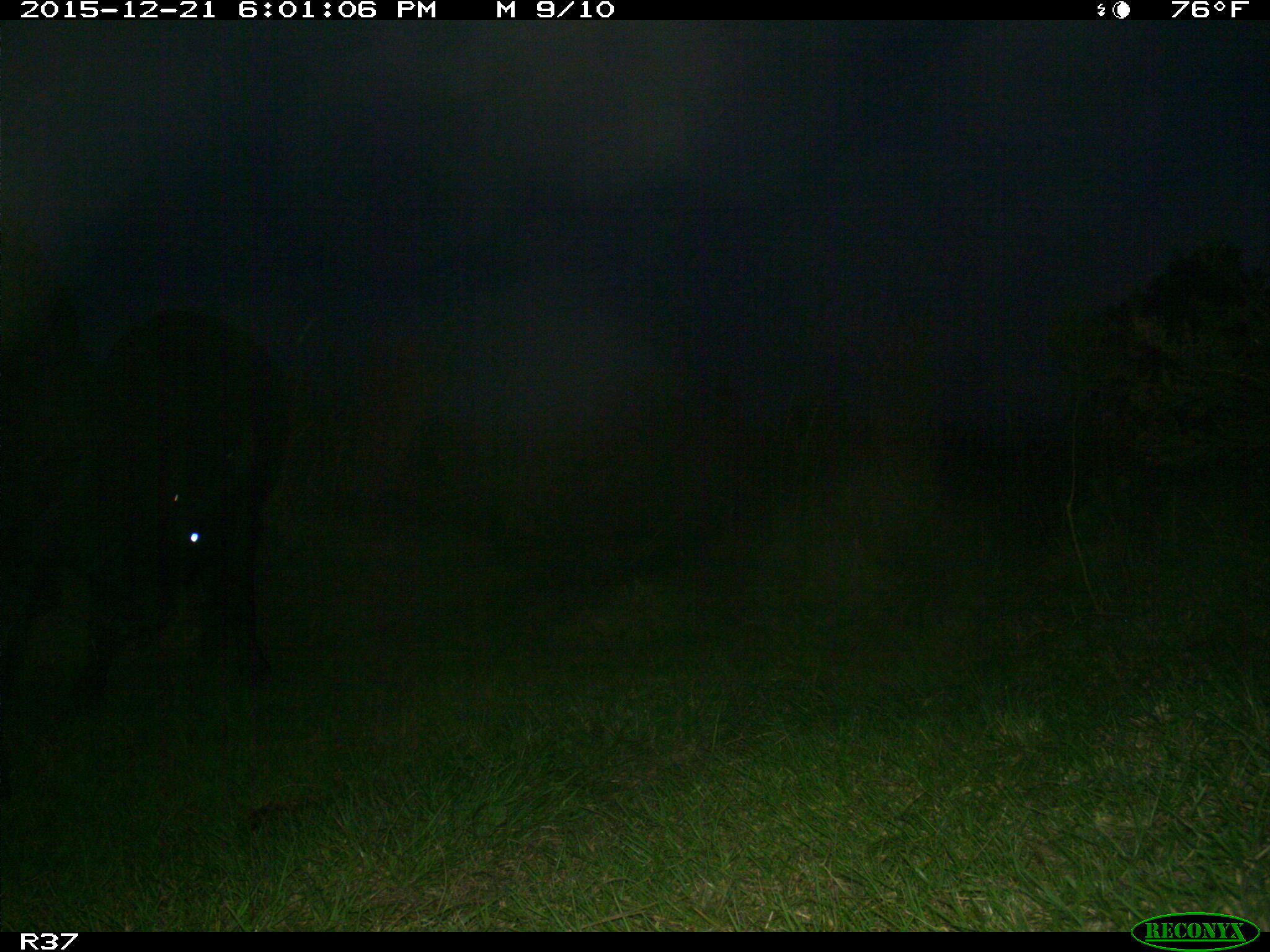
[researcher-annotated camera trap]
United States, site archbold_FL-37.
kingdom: Animalia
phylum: Chordata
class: Mammalia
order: Artiodactyla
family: Bovidae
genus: Bos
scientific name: Bos taurus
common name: domestic cow